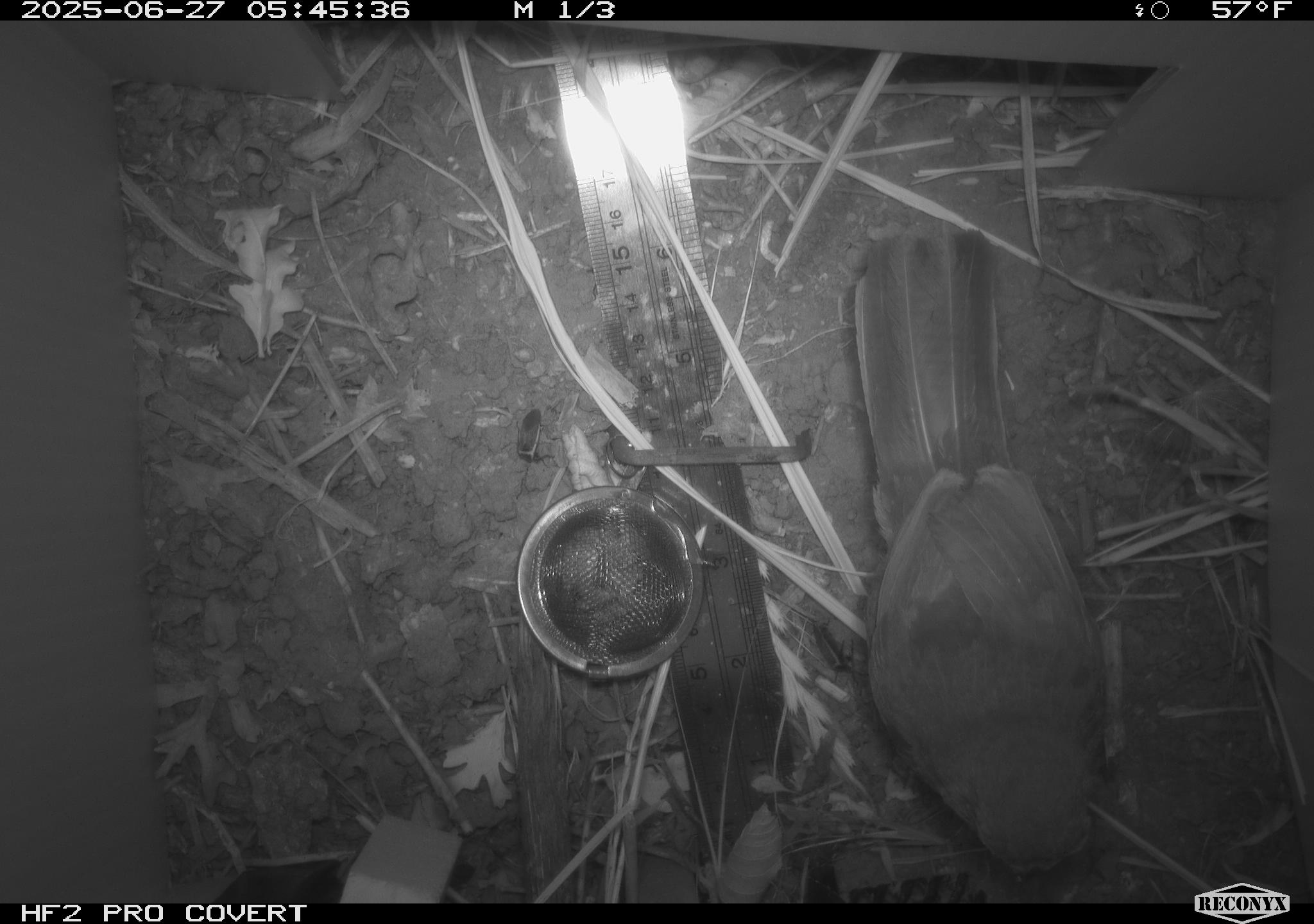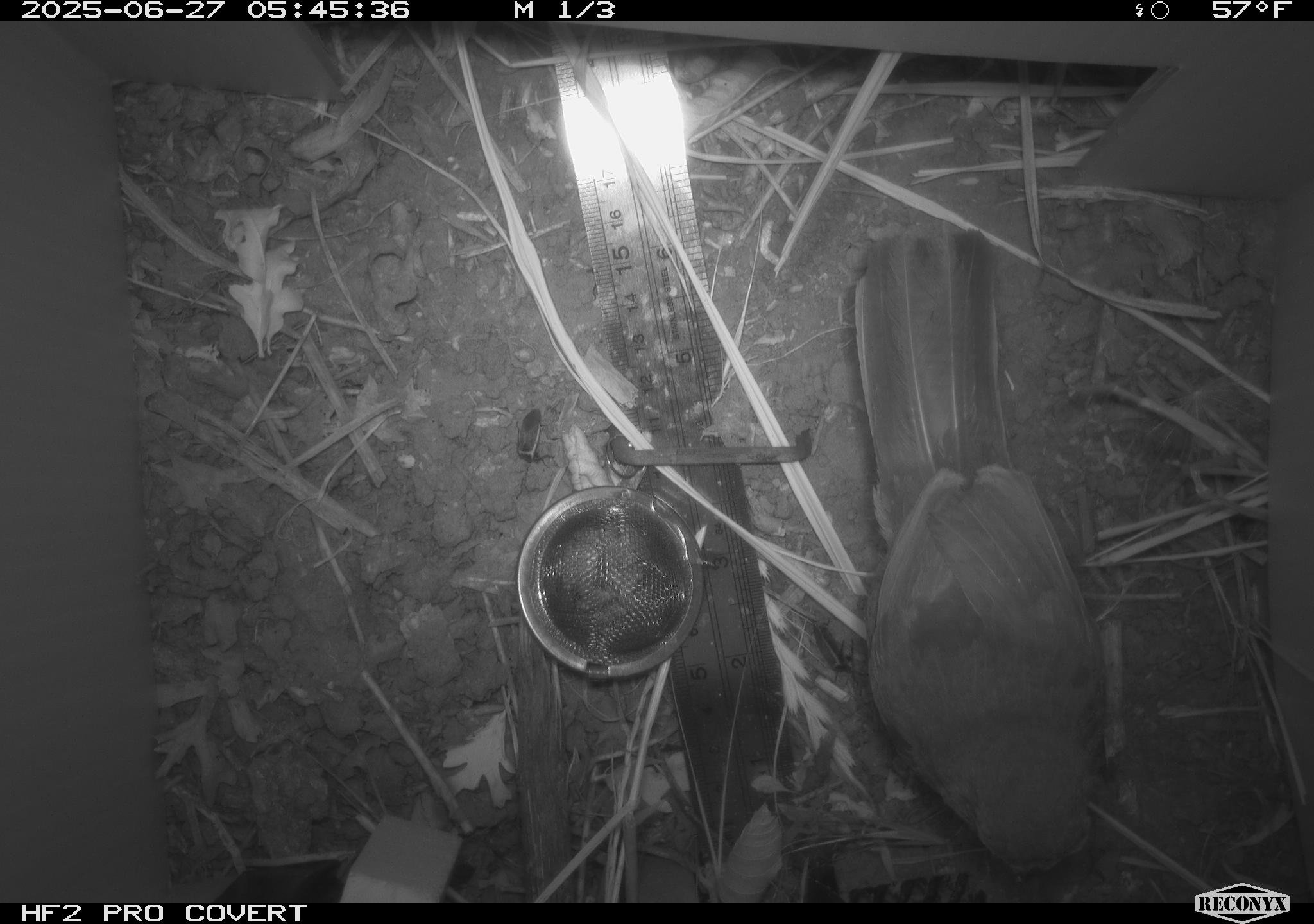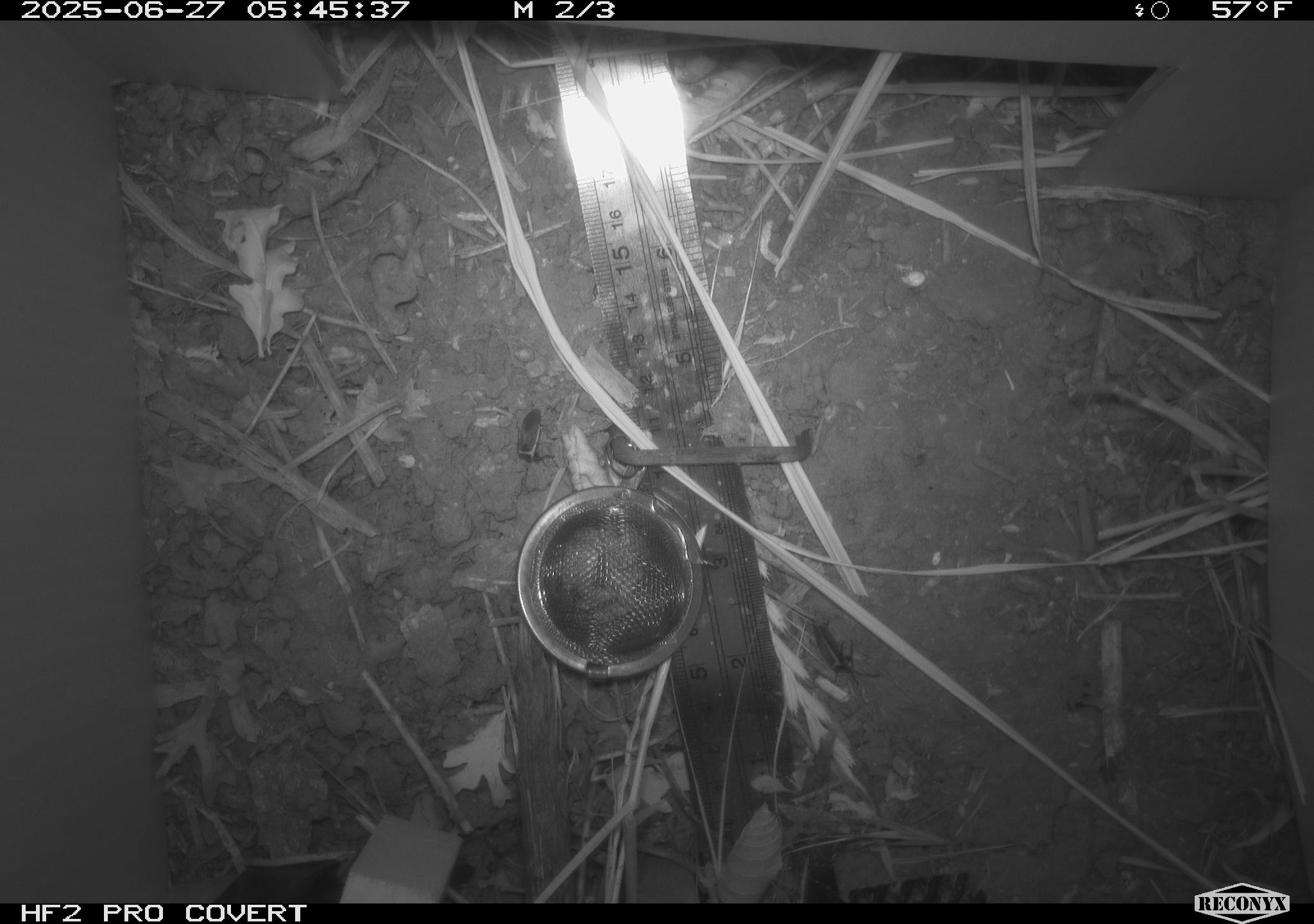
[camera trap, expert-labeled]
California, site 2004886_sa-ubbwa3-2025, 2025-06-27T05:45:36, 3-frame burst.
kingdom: Animalia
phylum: Chordata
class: Aves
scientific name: Aves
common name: bird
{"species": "bird (Aves)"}